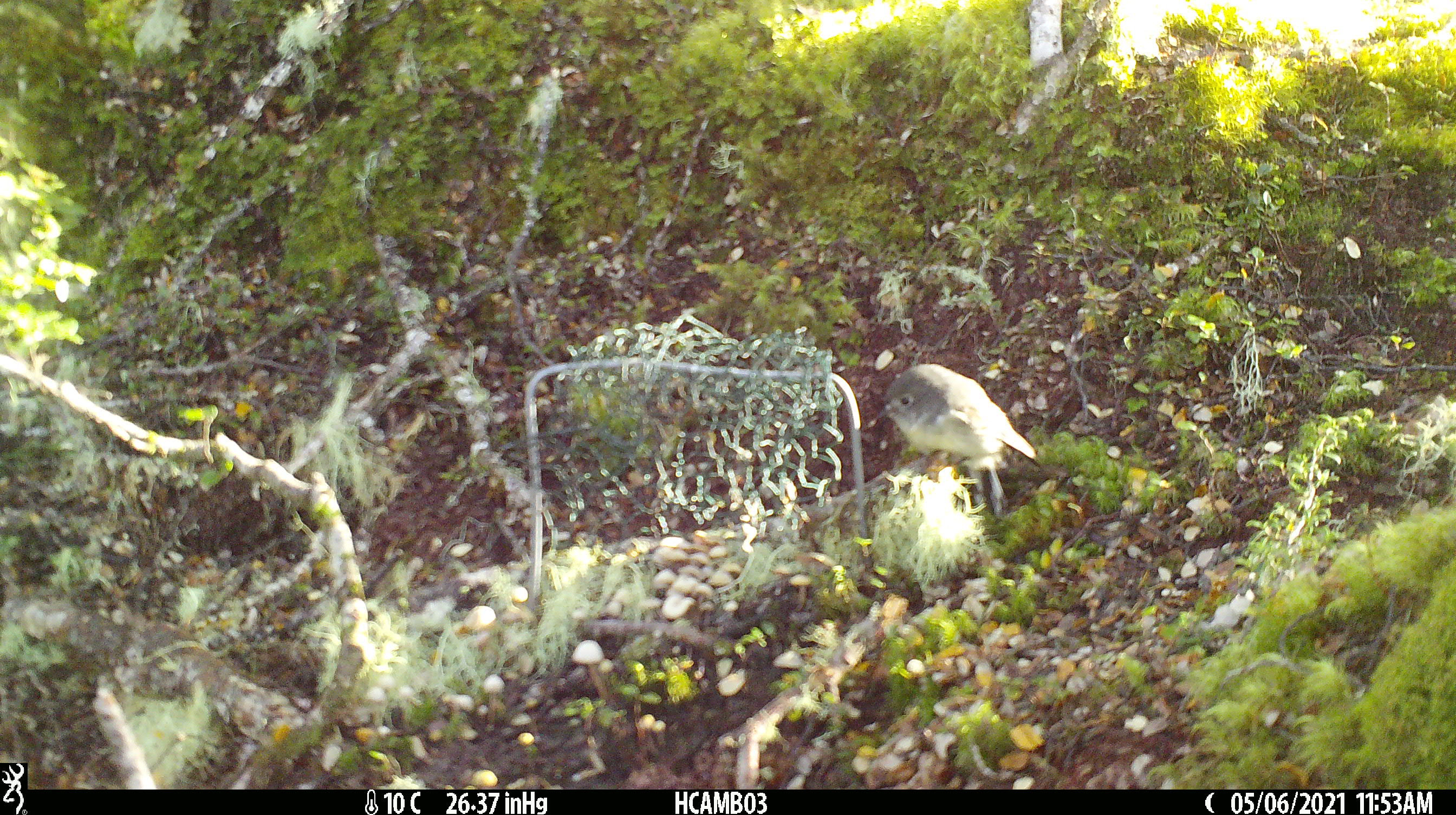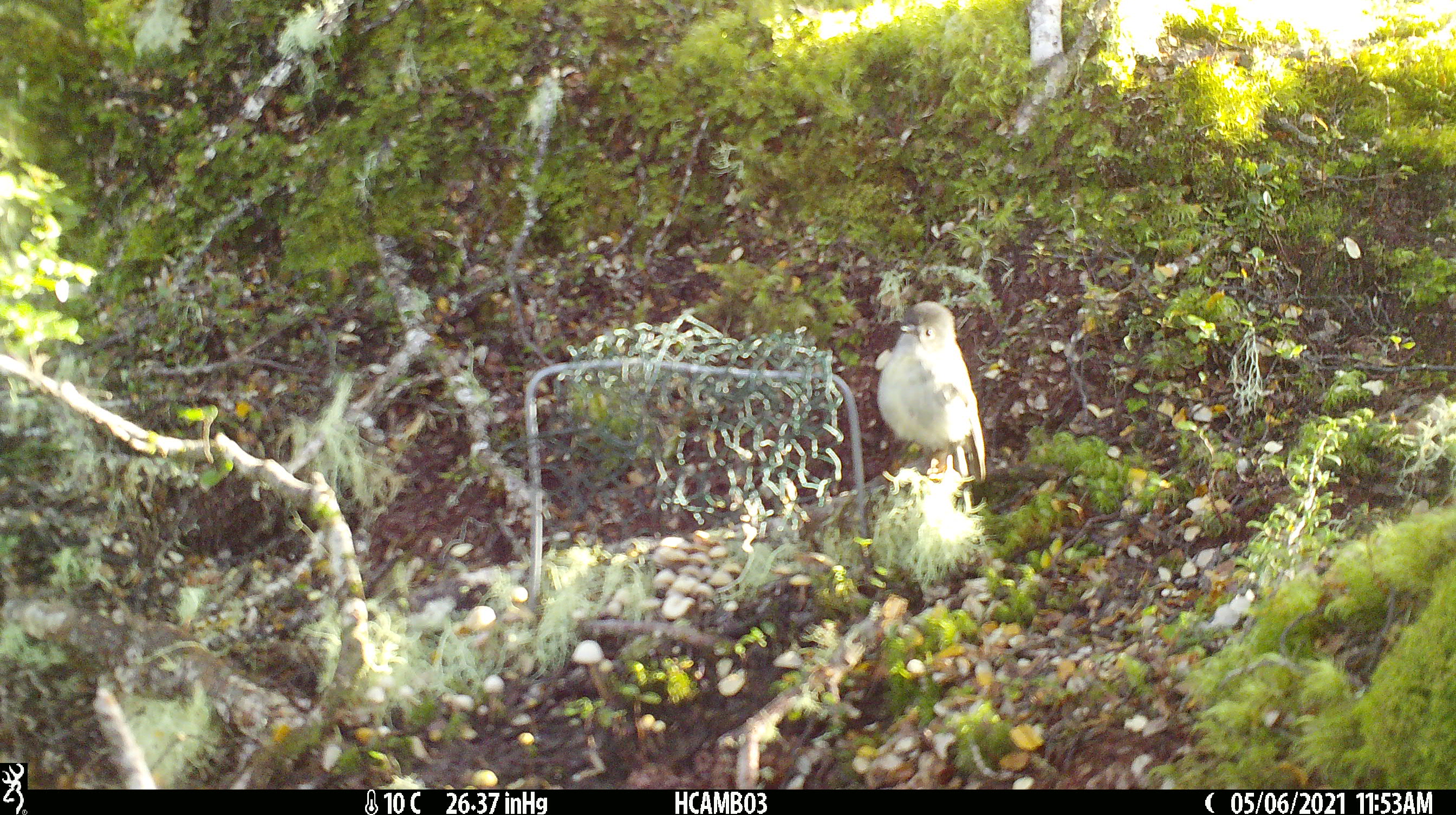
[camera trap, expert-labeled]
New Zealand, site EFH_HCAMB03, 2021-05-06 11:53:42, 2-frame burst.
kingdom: Animalia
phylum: Chordata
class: Aves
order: Passeriformes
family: Petroicidae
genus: Petroica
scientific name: Petroica macrocephala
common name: tomtit